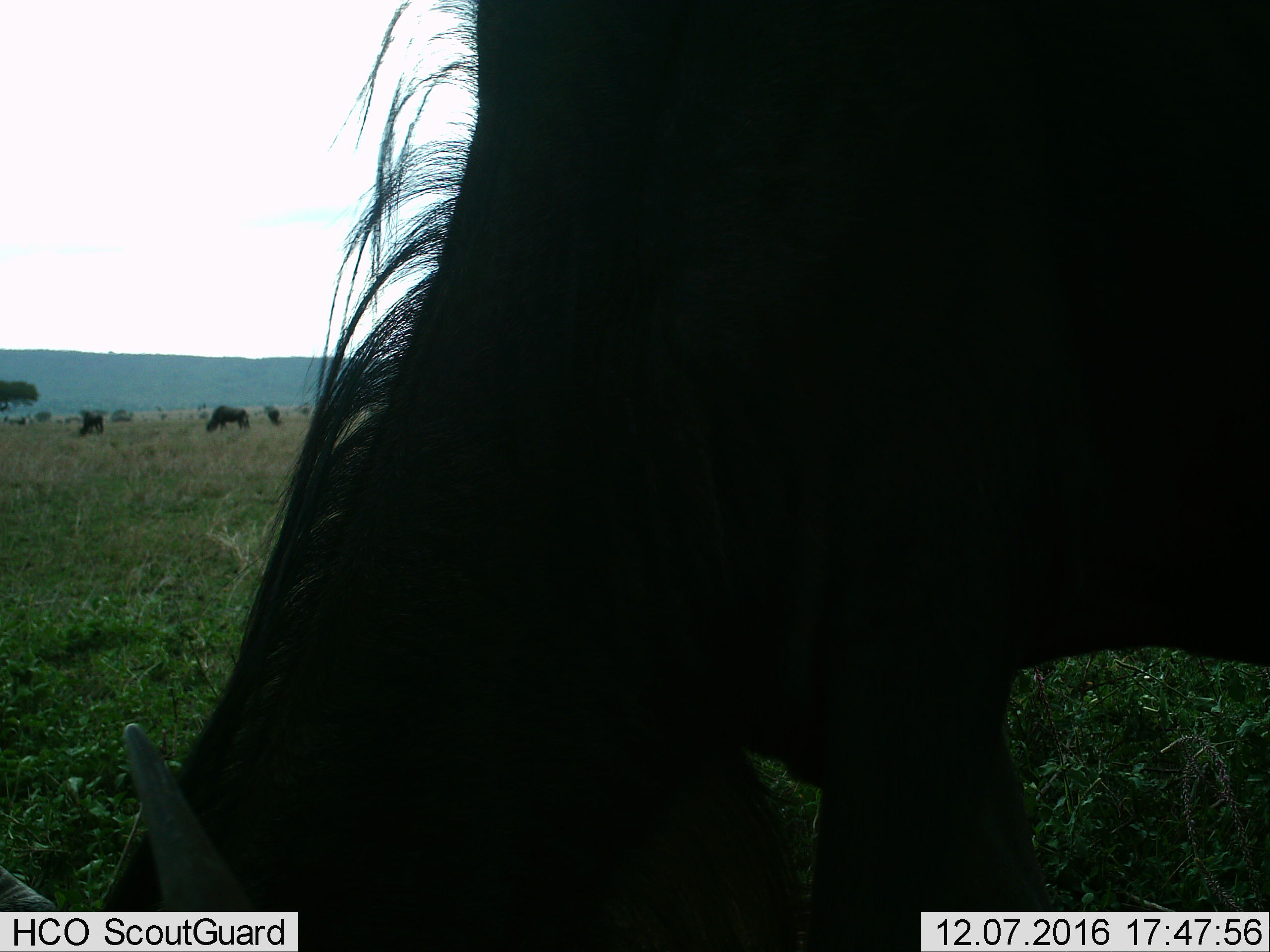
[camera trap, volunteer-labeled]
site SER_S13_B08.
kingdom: Animalia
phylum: Chordata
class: Mammalia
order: Artiodactyla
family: Bovidae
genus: Connochaetes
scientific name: Connochaetes taurinus taurinus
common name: blue wildebeest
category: wildebeestblue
Wildebeestblue (blue wildebeest) (Connochaetes taurinus taurinus), count 4. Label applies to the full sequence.